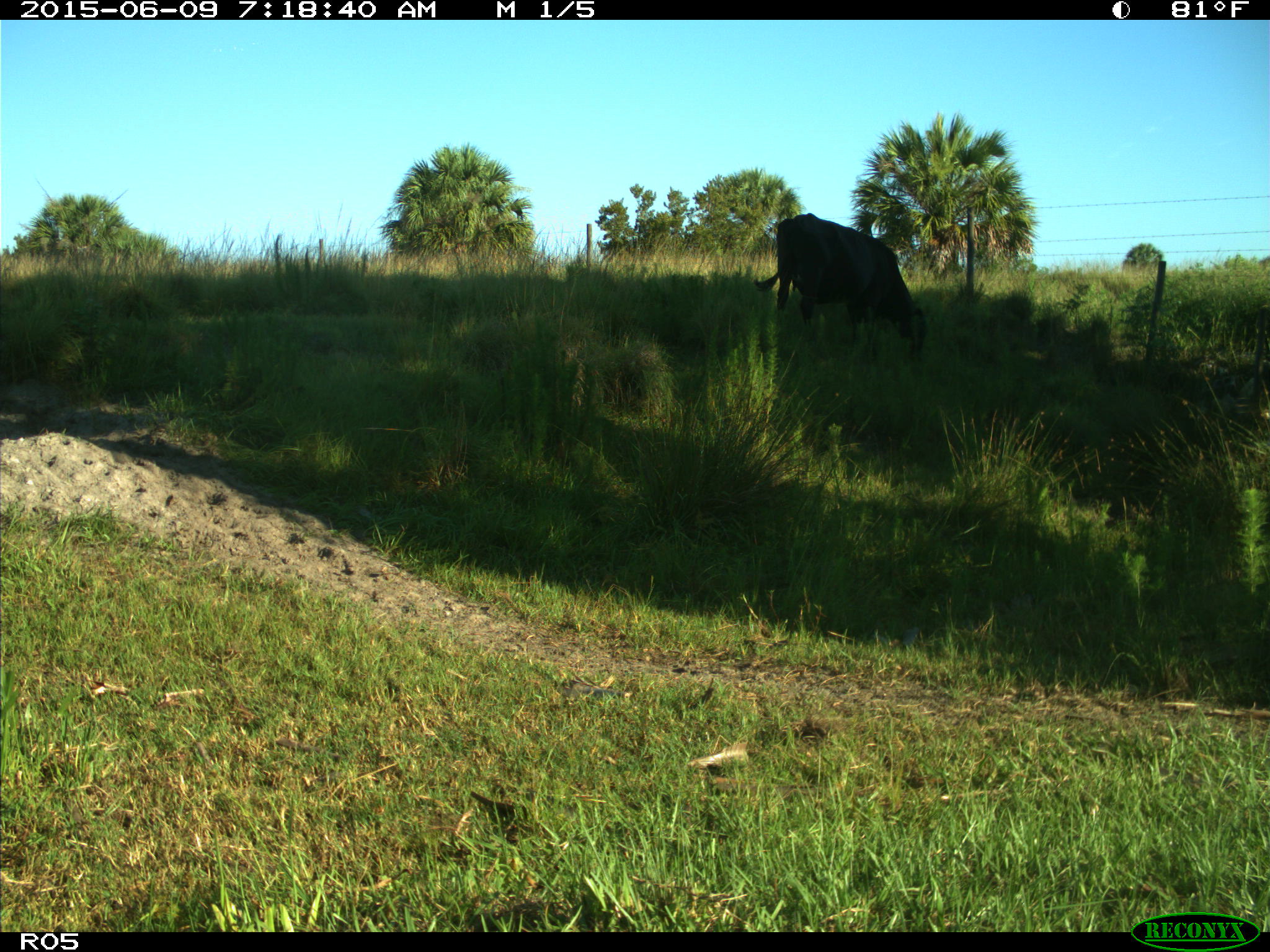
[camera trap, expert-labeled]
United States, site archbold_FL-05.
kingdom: Animalia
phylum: Chordata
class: Mammalia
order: Artiodactyla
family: Bovidae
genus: Bos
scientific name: Bos taurus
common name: domestic cow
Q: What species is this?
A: Bos taurus (domestic cow).